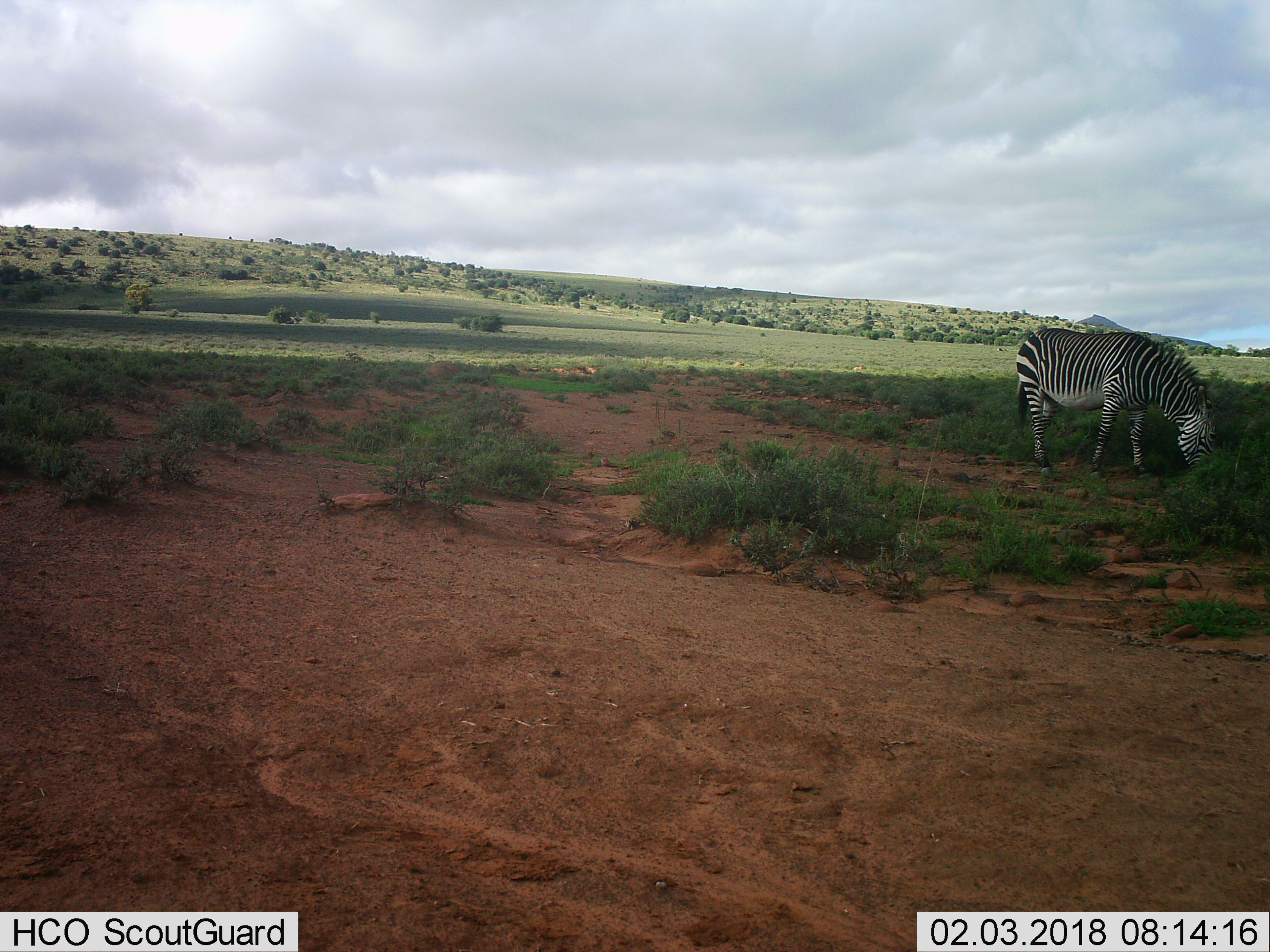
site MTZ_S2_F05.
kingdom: Animalia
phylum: Chordata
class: Mammalia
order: Perissodactyla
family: Equidae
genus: Equus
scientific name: Equus zebra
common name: mountain zebra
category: zebramountain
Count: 1.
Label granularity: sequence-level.